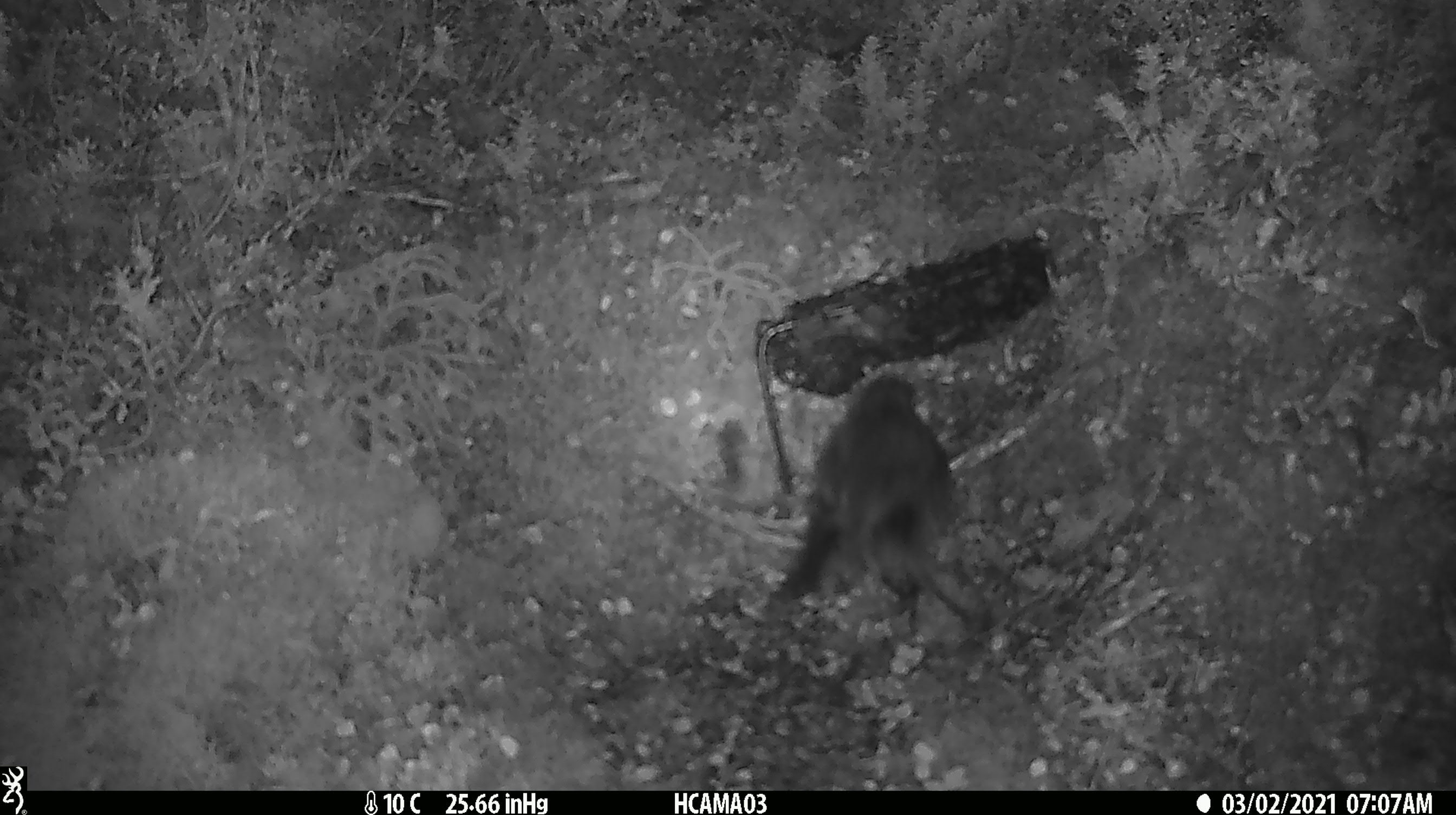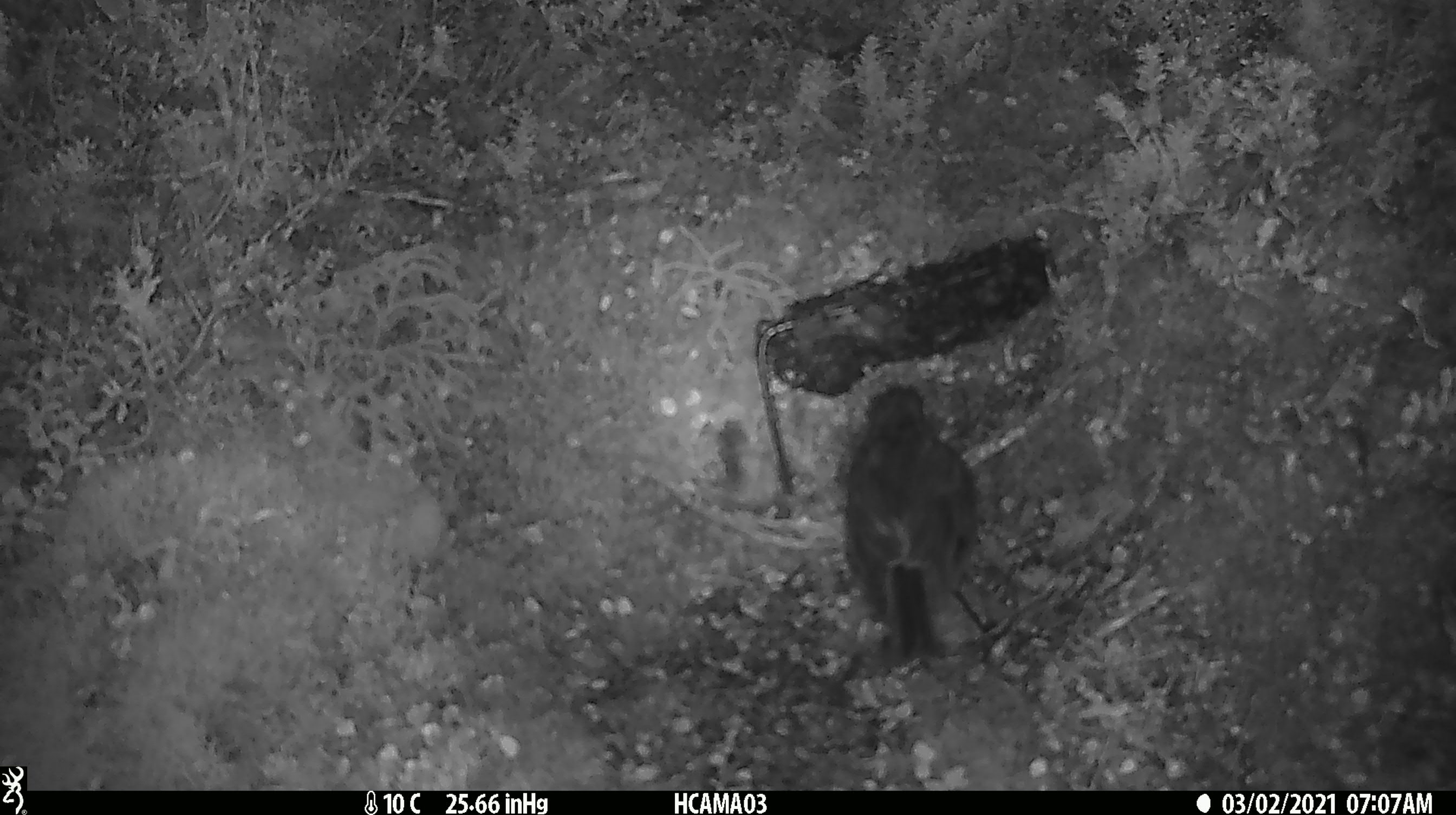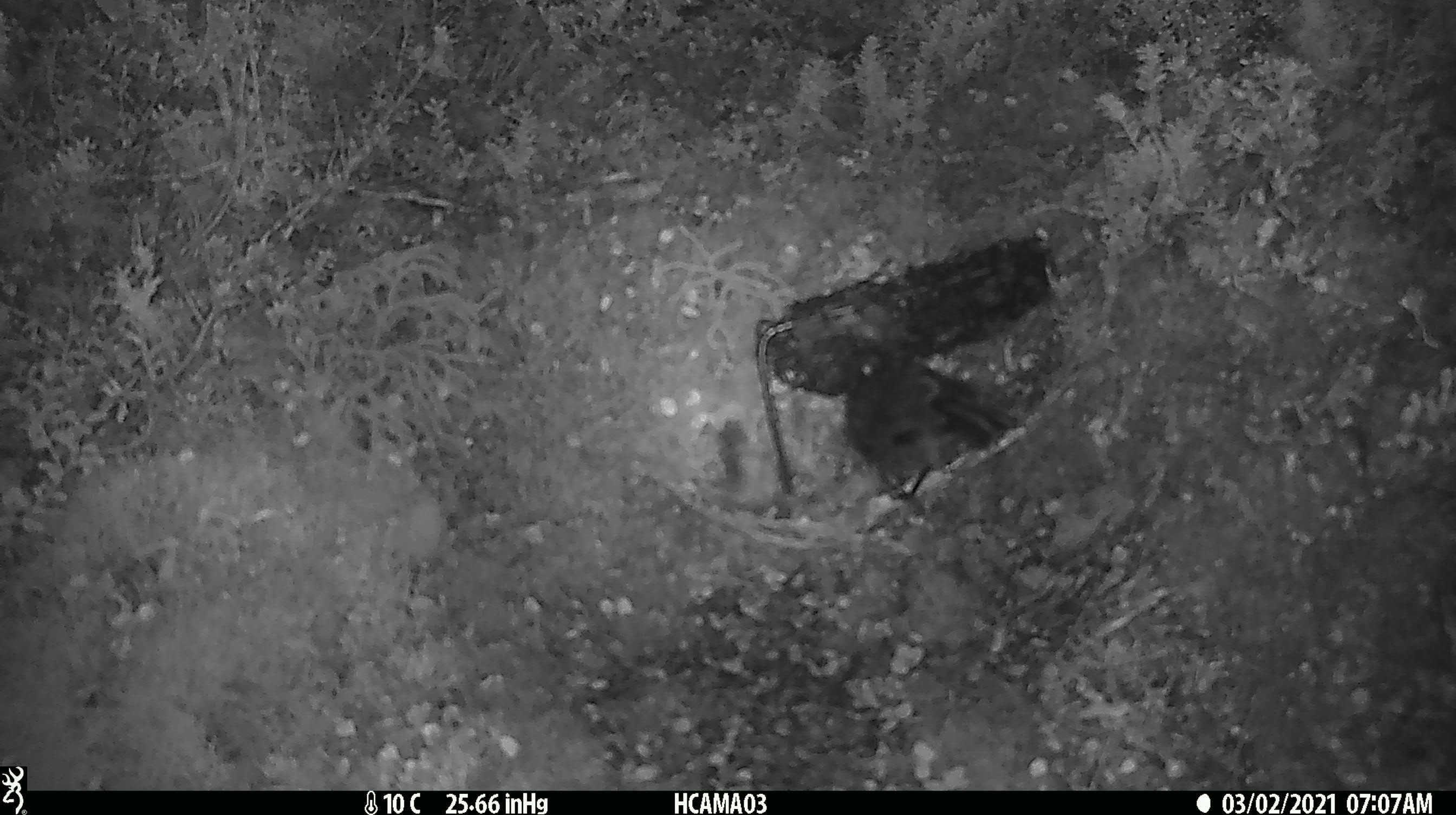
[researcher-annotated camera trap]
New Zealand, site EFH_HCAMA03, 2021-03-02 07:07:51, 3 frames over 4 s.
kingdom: Animalia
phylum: Chordata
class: Aves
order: Passeriformes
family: Petroicidae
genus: Petroica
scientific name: Petroica australis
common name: new zealand robin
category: robin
Robin (new zealand robin) (Petroica australis).